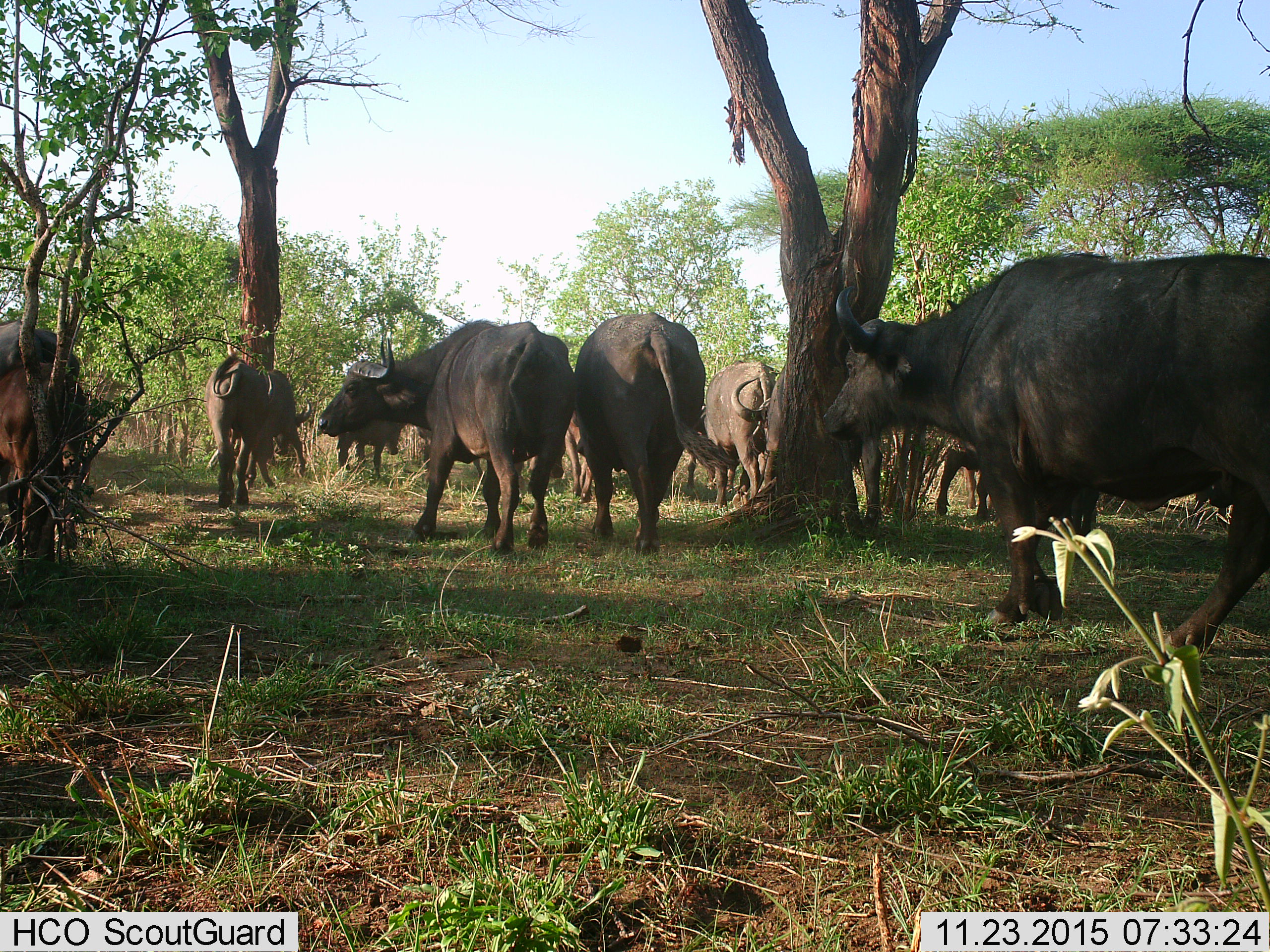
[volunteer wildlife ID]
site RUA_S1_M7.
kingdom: Animalia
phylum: Chordata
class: Mammalia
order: Artiodactyla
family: Bovidae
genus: Syncerus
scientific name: Syncerus caffer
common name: african buffalo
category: buffalo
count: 11-50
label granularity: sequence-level